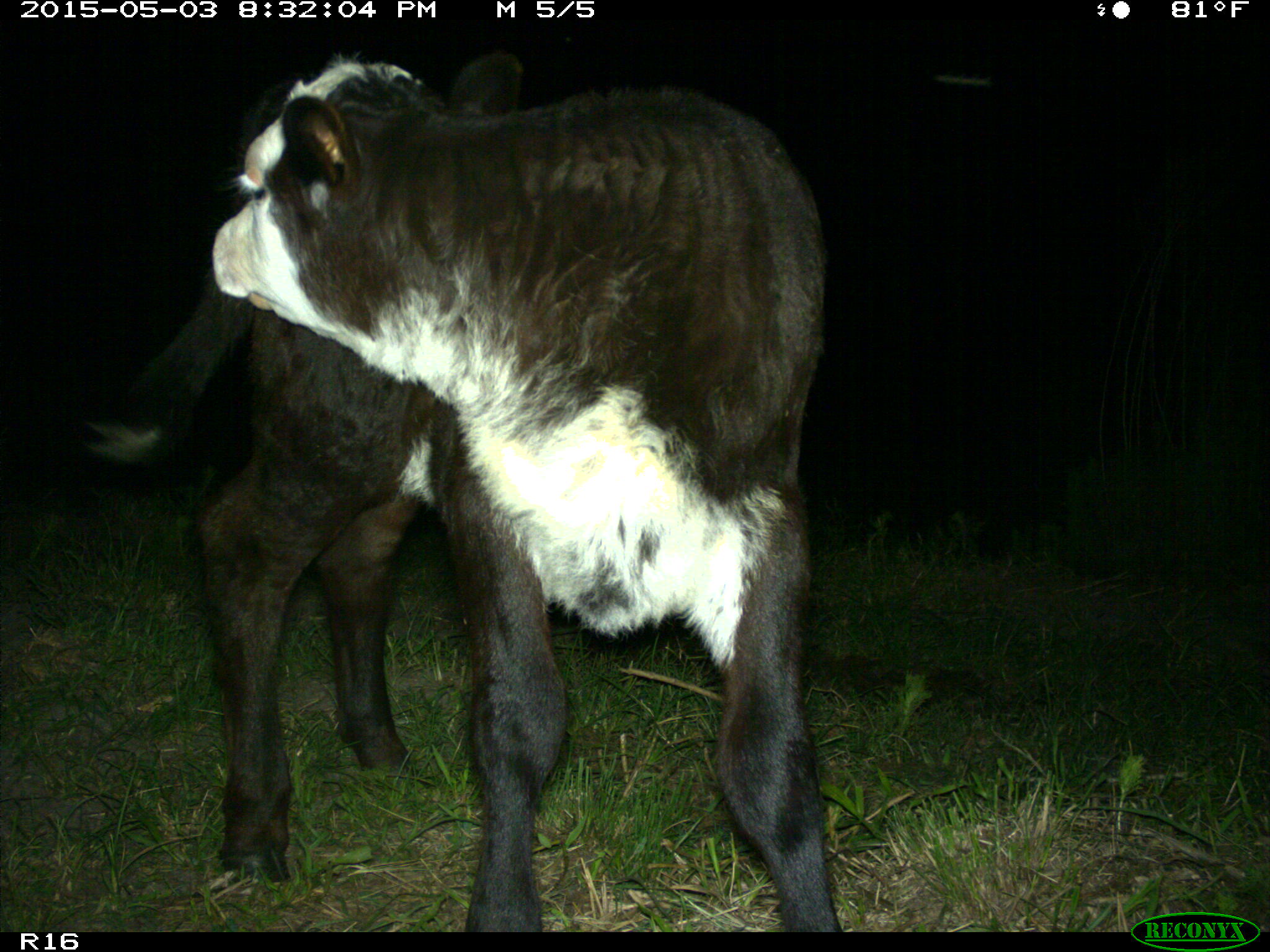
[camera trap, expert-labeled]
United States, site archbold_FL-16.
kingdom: Animalia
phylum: Chordata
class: Mammalia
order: Artiodactyla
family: Bovidae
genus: Bos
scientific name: Bos taurus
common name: domestic cow